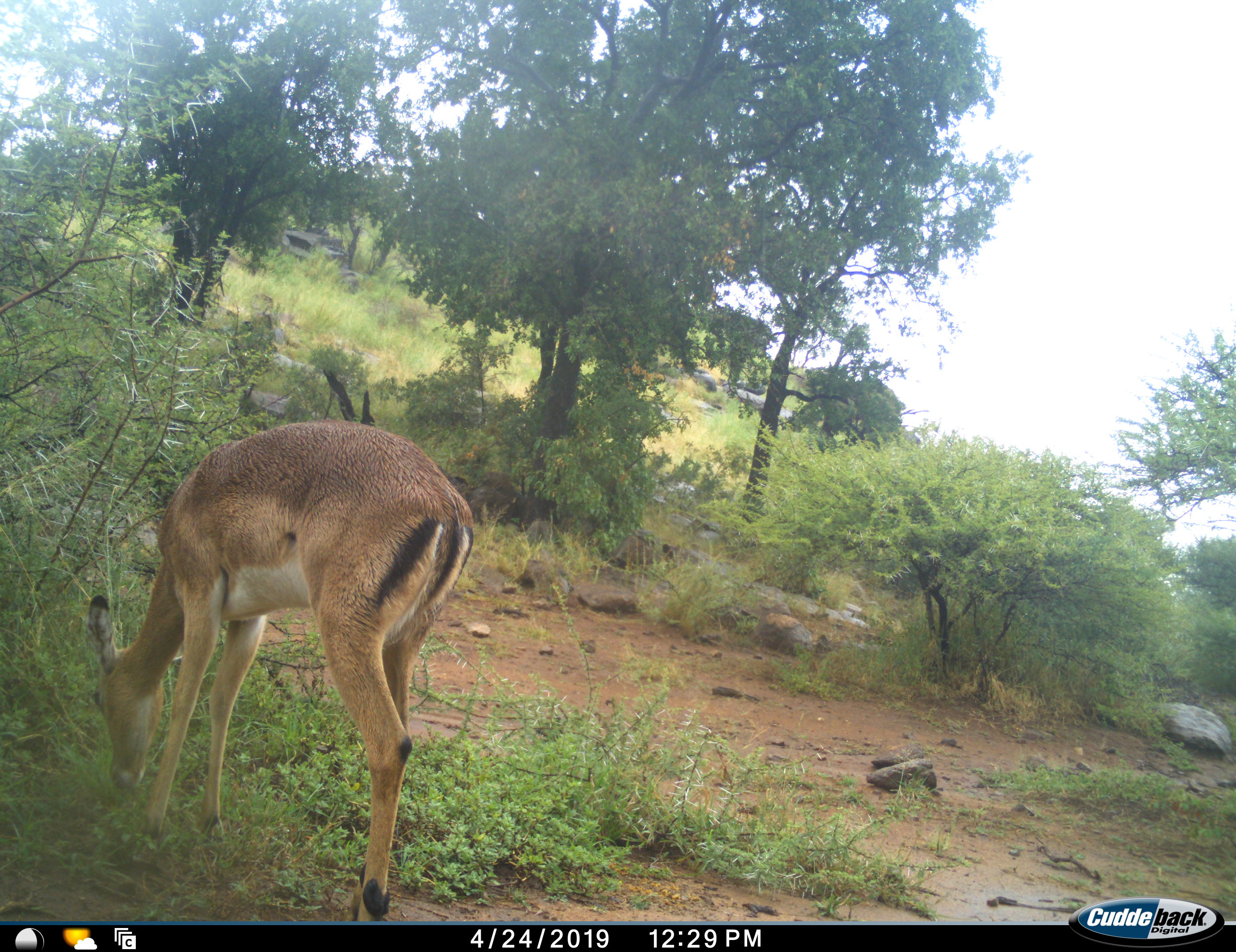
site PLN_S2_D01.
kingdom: Animalia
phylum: Chordata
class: Mammalia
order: Artiodactyla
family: Bovidae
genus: Aepyceros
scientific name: Aepyceros melampus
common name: impala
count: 1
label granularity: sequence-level